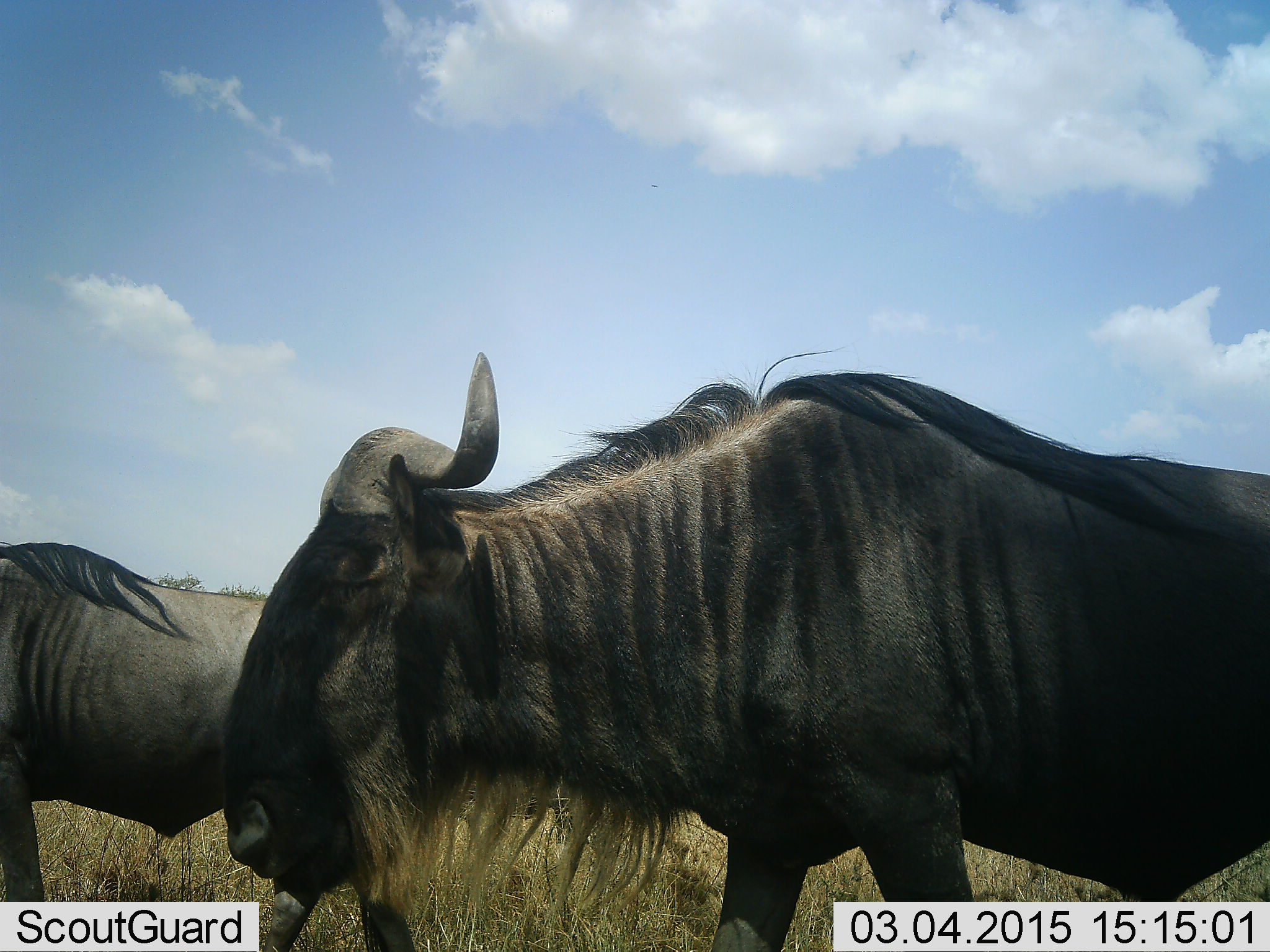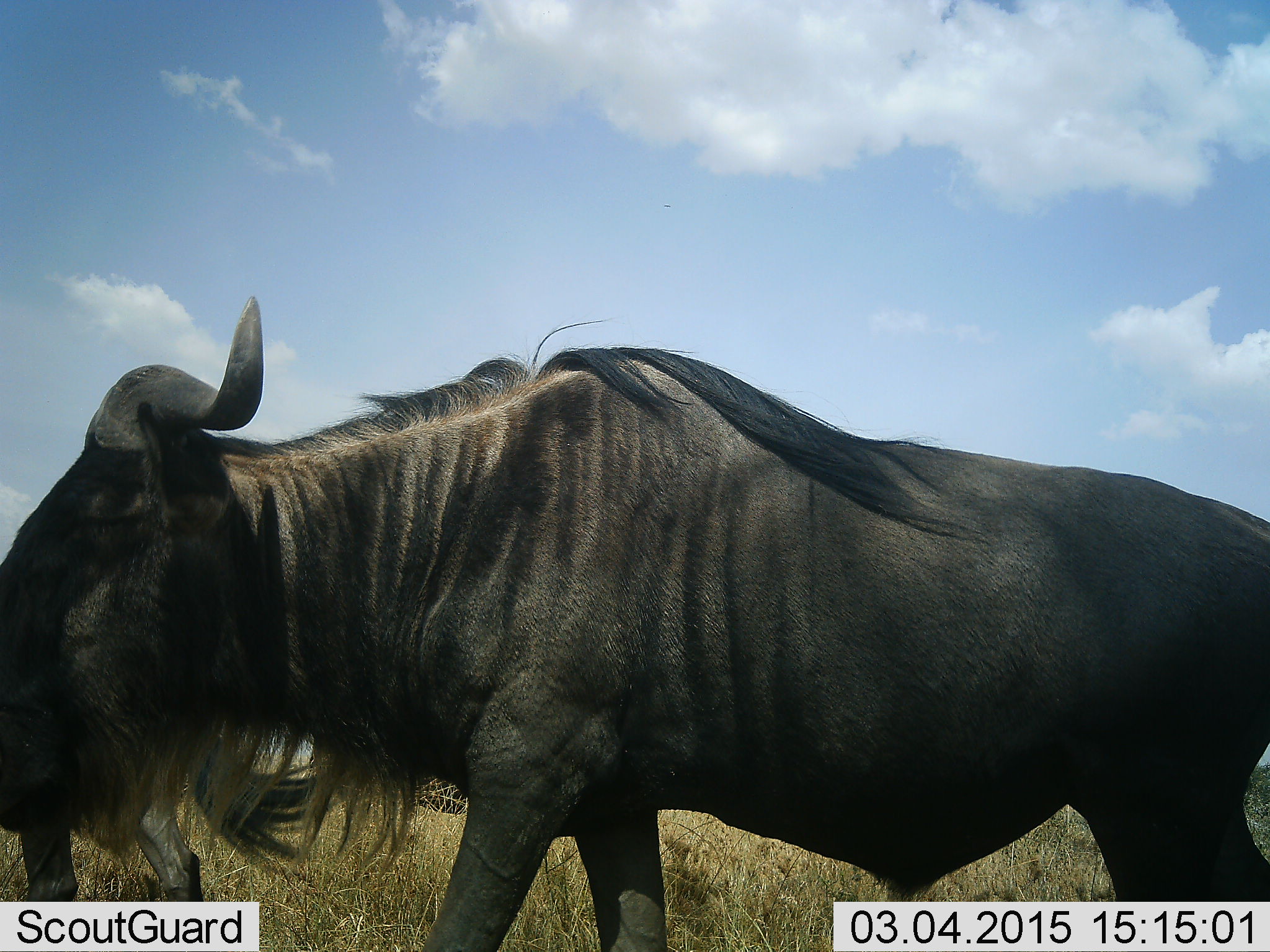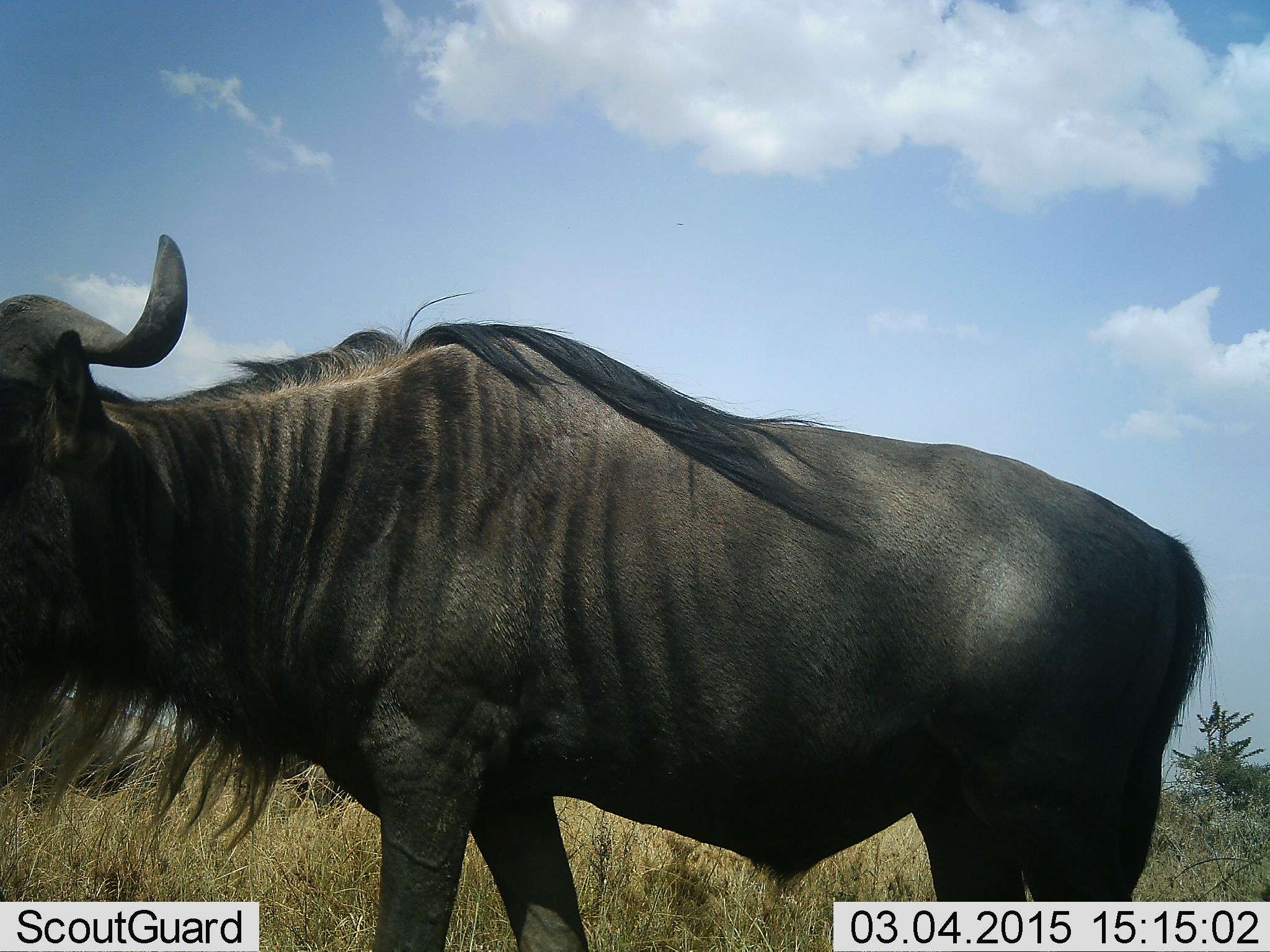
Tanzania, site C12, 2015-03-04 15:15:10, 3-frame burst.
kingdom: Animalia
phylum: Chordata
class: Mammalia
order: Artiodactyla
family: Bovidae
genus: Connochaetes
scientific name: Connochaetes taurinus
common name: blue wildebeest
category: wildebeest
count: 2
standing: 0%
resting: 0%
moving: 100%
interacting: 0%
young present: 0%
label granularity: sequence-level